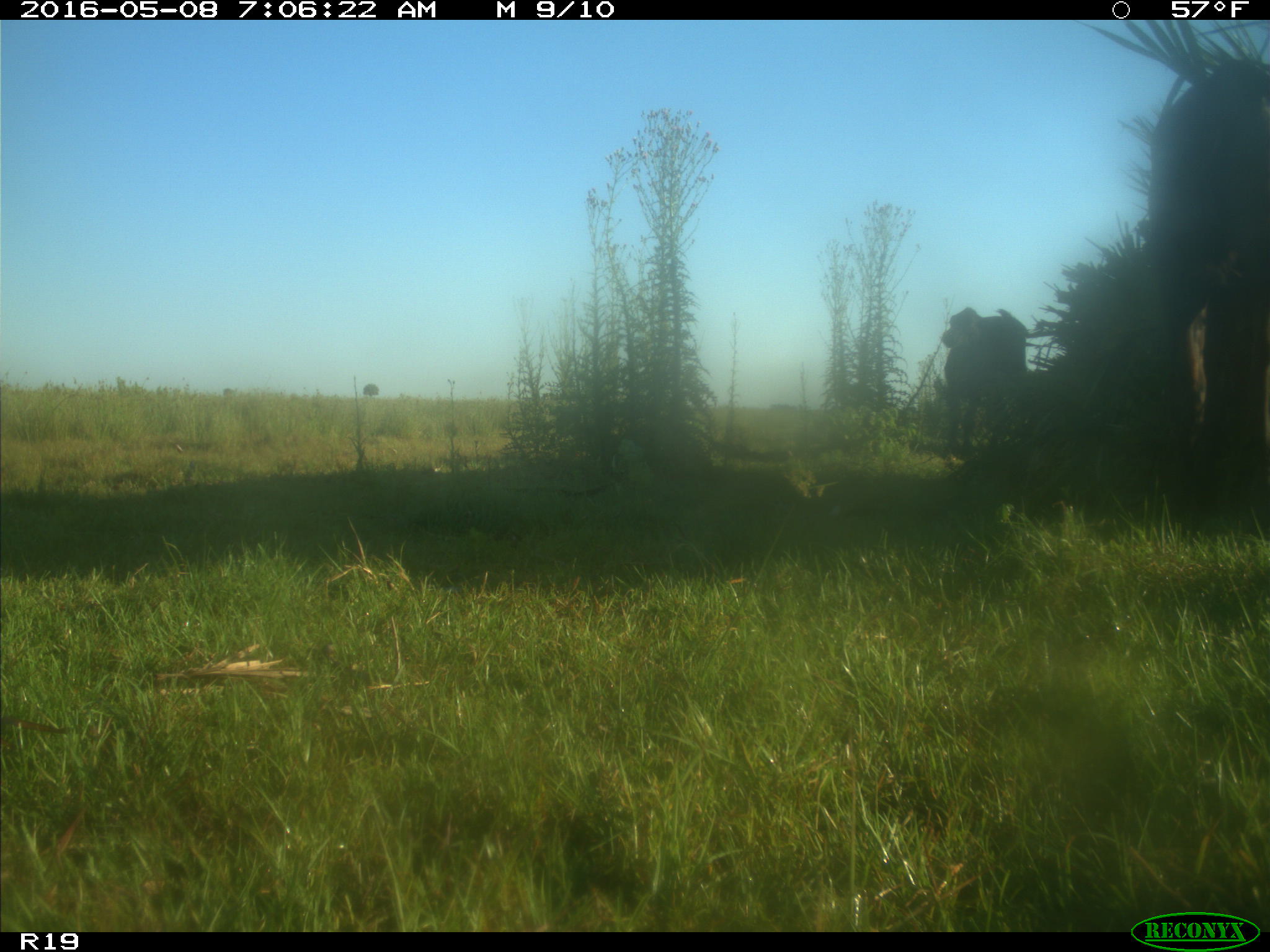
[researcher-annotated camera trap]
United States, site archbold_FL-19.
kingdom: Animalia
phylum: Chordata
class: Mammalia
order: Artiodactyla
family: Bovidae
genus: Bos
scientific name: Bos taurus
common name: domestic cow